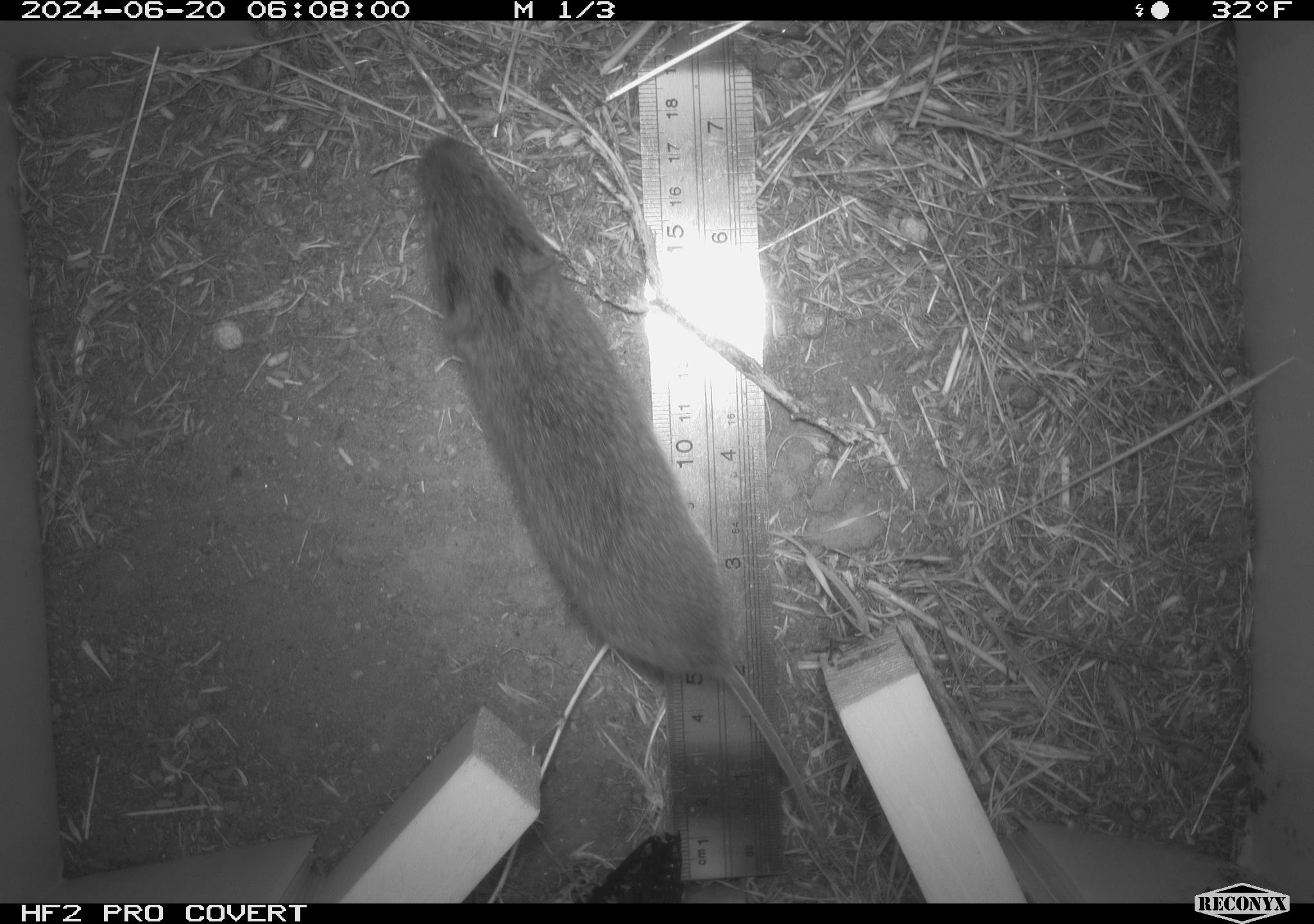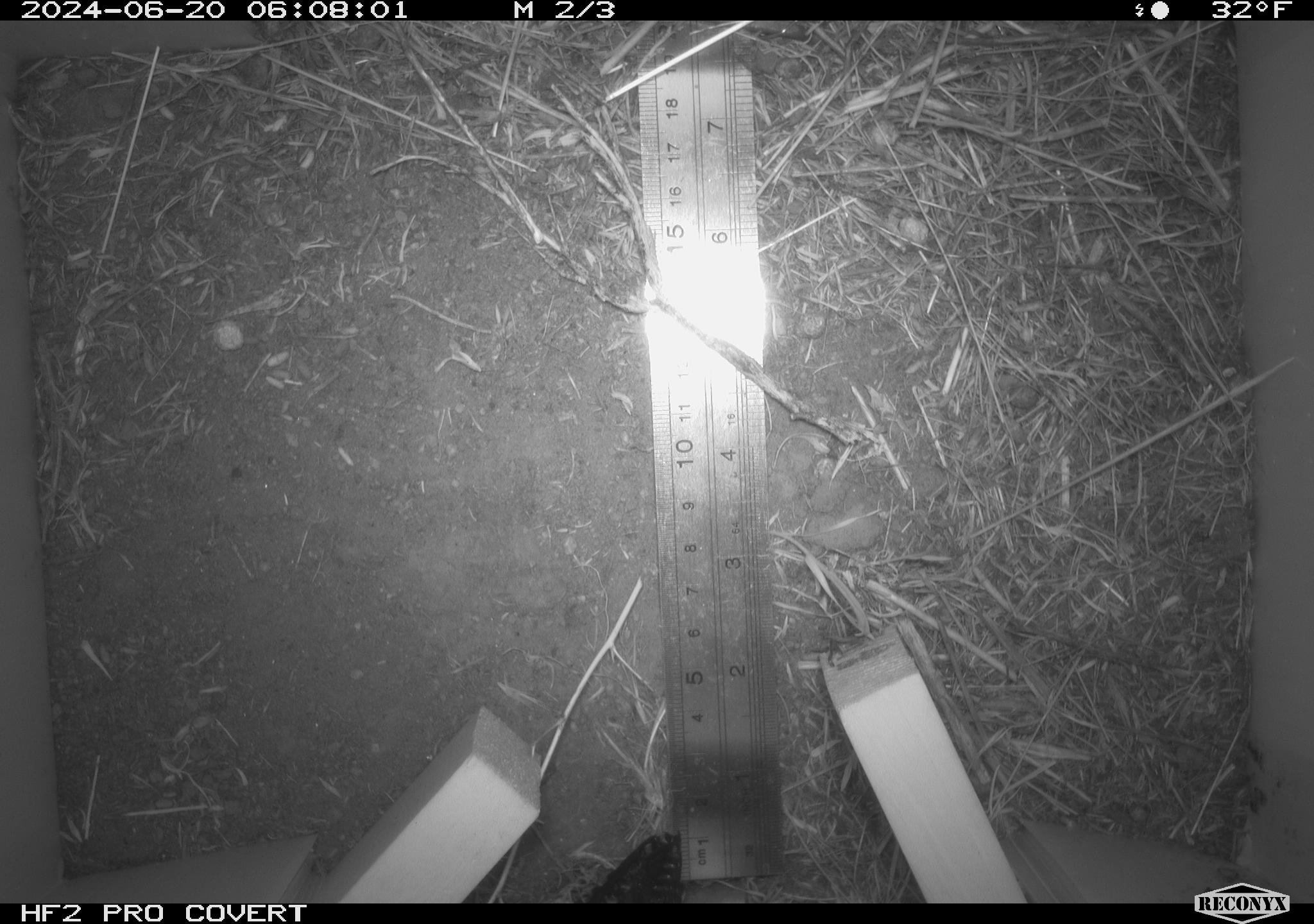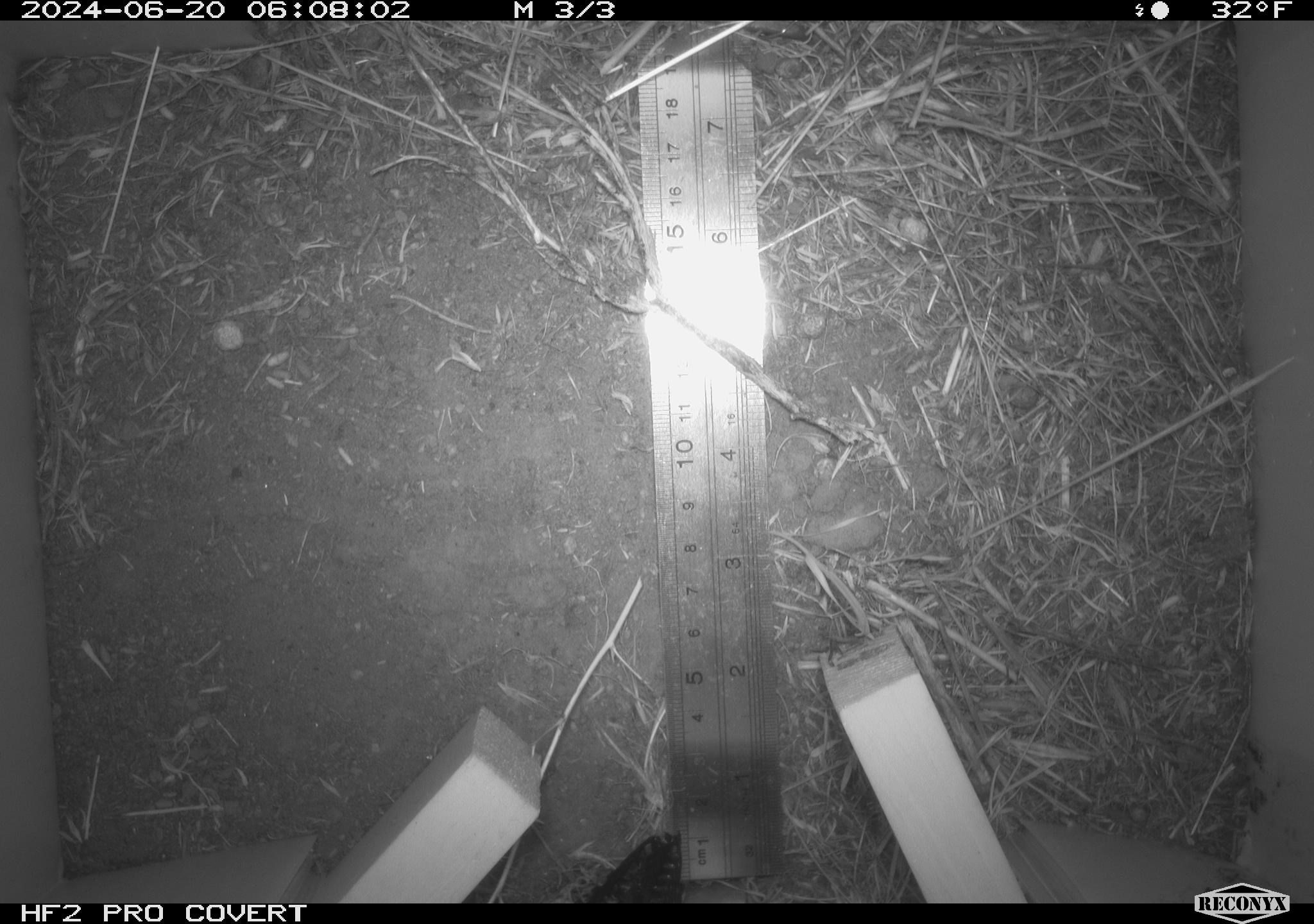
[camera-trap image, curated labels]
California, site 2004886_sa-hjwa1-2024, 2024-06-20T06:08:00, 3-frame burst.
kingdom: Animalia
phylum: Chordata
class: Mammalia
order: Rodentia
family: Cricetidae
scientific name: Cricetidae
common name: hamsters, voles, lemmings, and allies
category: cricetidae family